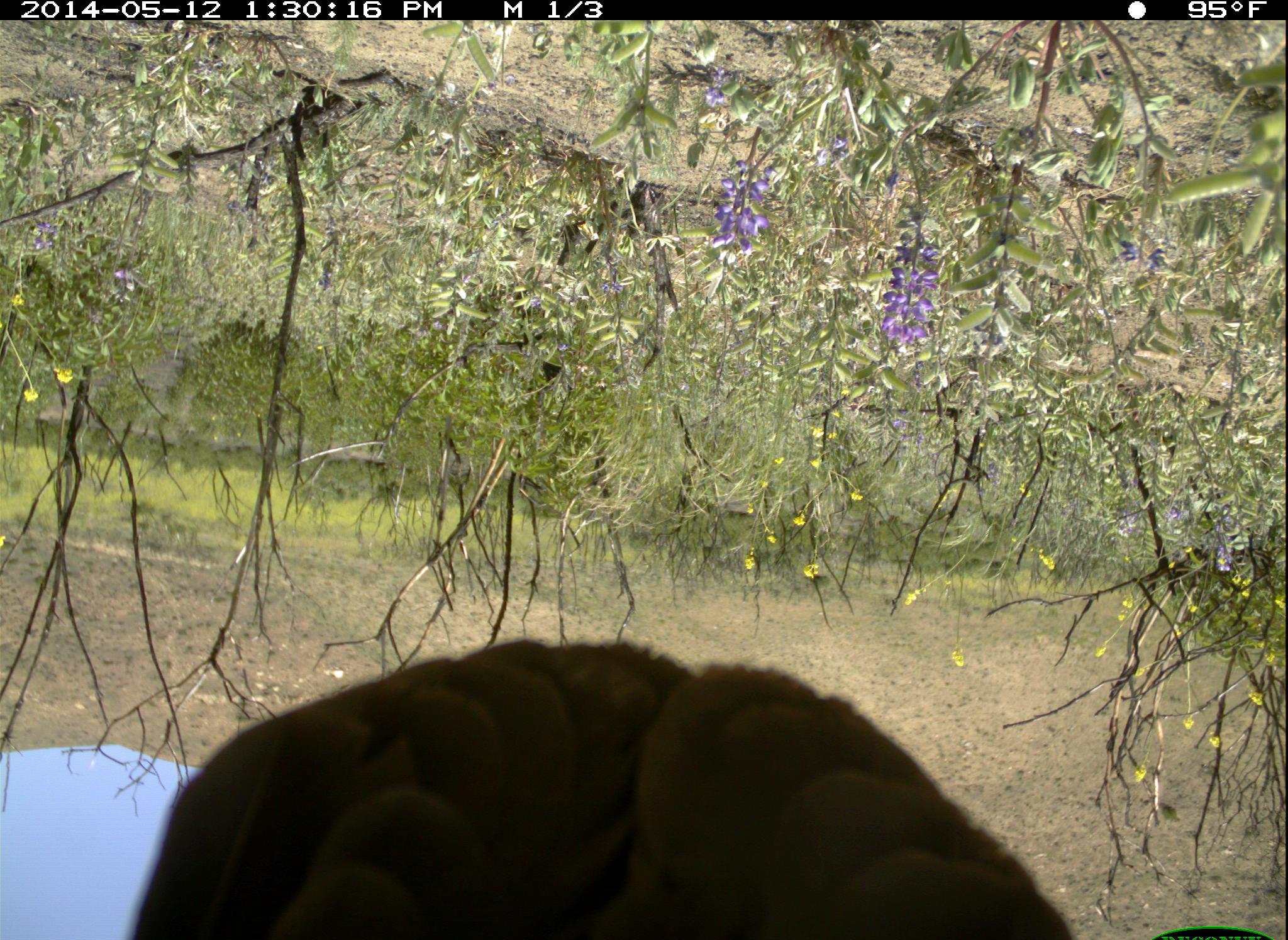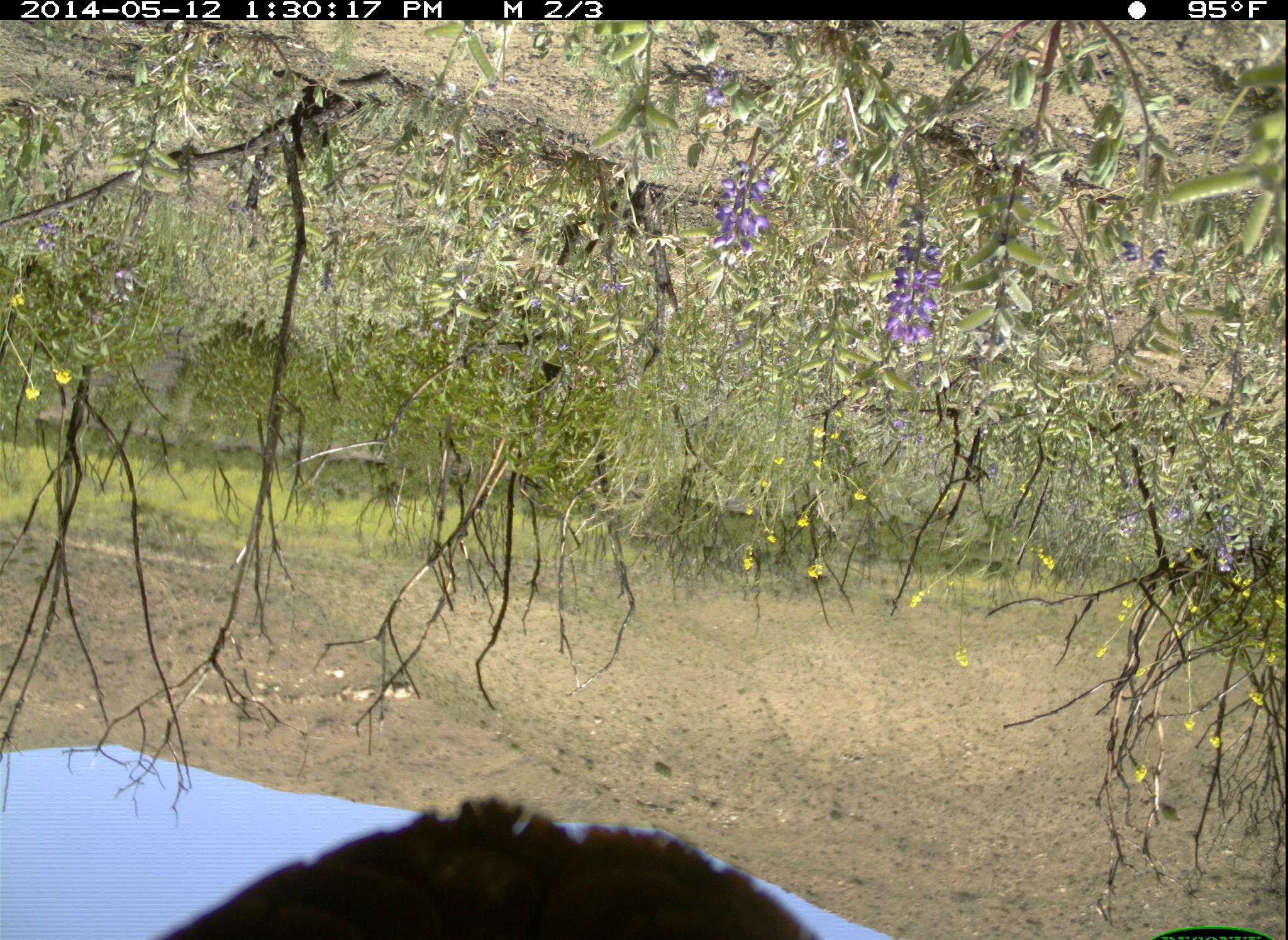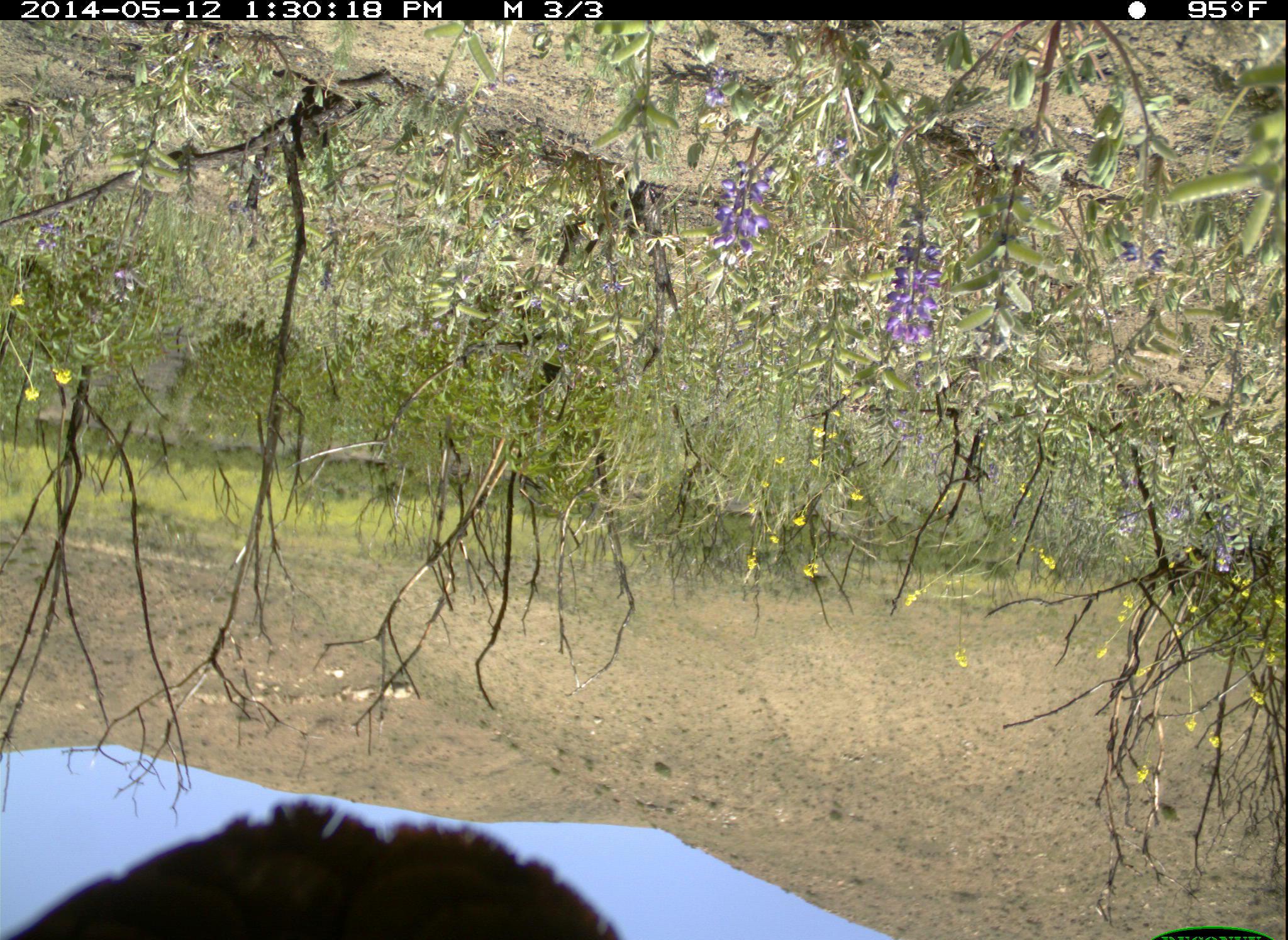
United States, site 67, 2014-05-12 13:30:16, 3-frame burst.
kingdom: Animalia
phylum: Chordata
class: Aves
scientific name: Aves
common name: bird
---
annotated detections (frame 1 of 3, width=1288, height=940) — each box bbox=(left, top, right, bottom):
bird: bbox=(123, 642, 1073, 940)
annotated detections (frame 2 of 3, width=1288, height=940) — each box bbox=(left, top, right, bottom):
bird: bbox=(118, 800, 816, 940)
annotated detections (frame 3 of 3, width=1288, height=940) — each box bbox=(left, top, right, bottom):
bird: bbox=(5, 801, 636, 940)